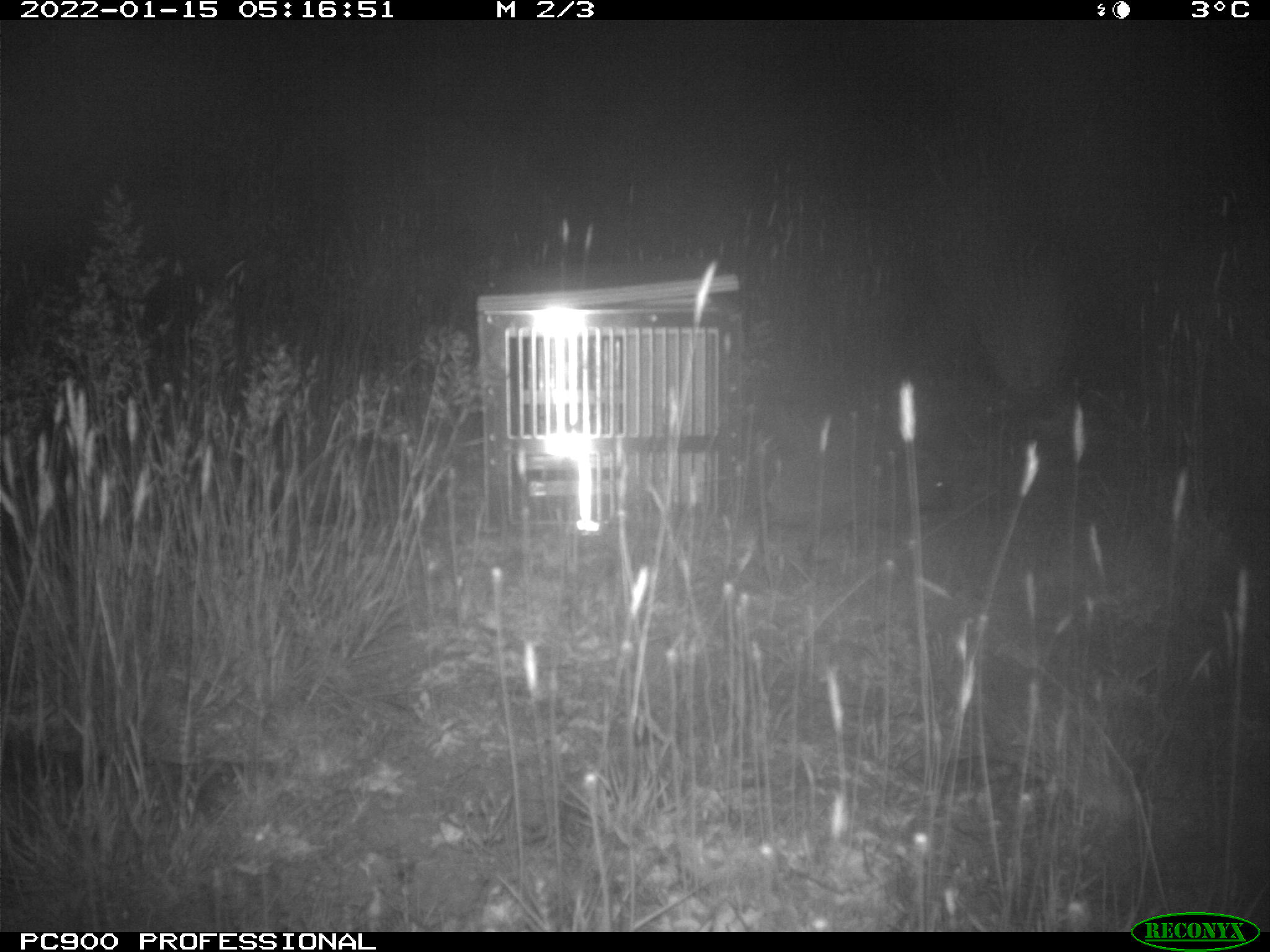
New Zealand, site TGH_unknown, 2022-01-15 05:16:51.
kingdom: Animalia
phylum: Chordata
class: Mammalia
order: Eulipotyphla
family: Erinaceidae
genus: Erinaceus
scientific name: Erinaceus europaeus europaeus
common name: european hedgehog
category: hedgehog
Hedgehog (european hedgehog) (Erinaceus europaeus europaeus).